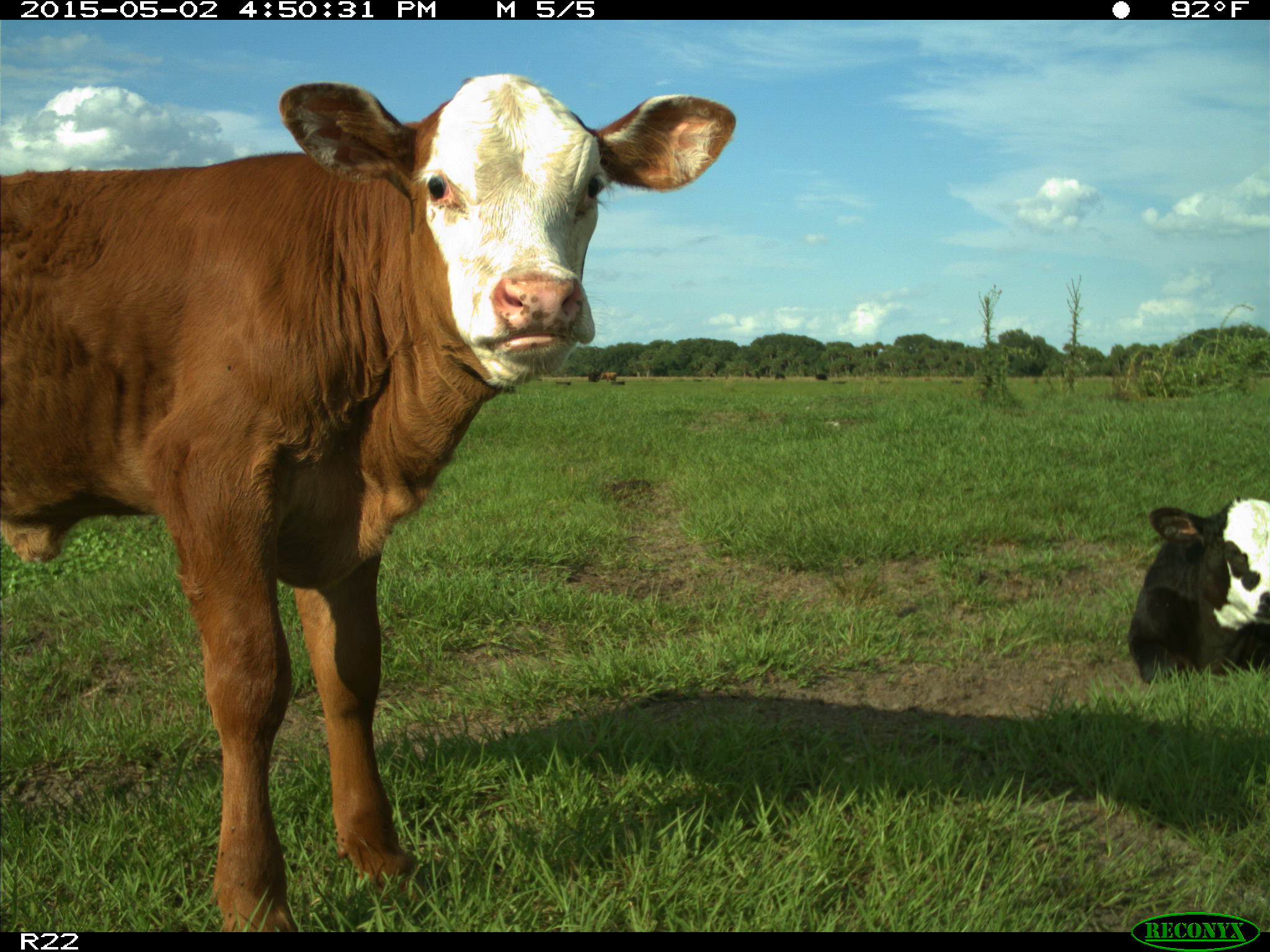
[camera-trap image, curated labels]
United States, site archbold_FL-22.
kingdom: Animalia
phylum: Chordata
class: Mammalia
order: Artiodactyla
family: Bovidae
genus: Bos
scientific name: Bos taurus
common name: domestic cow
Bos taurus (domestic cow).